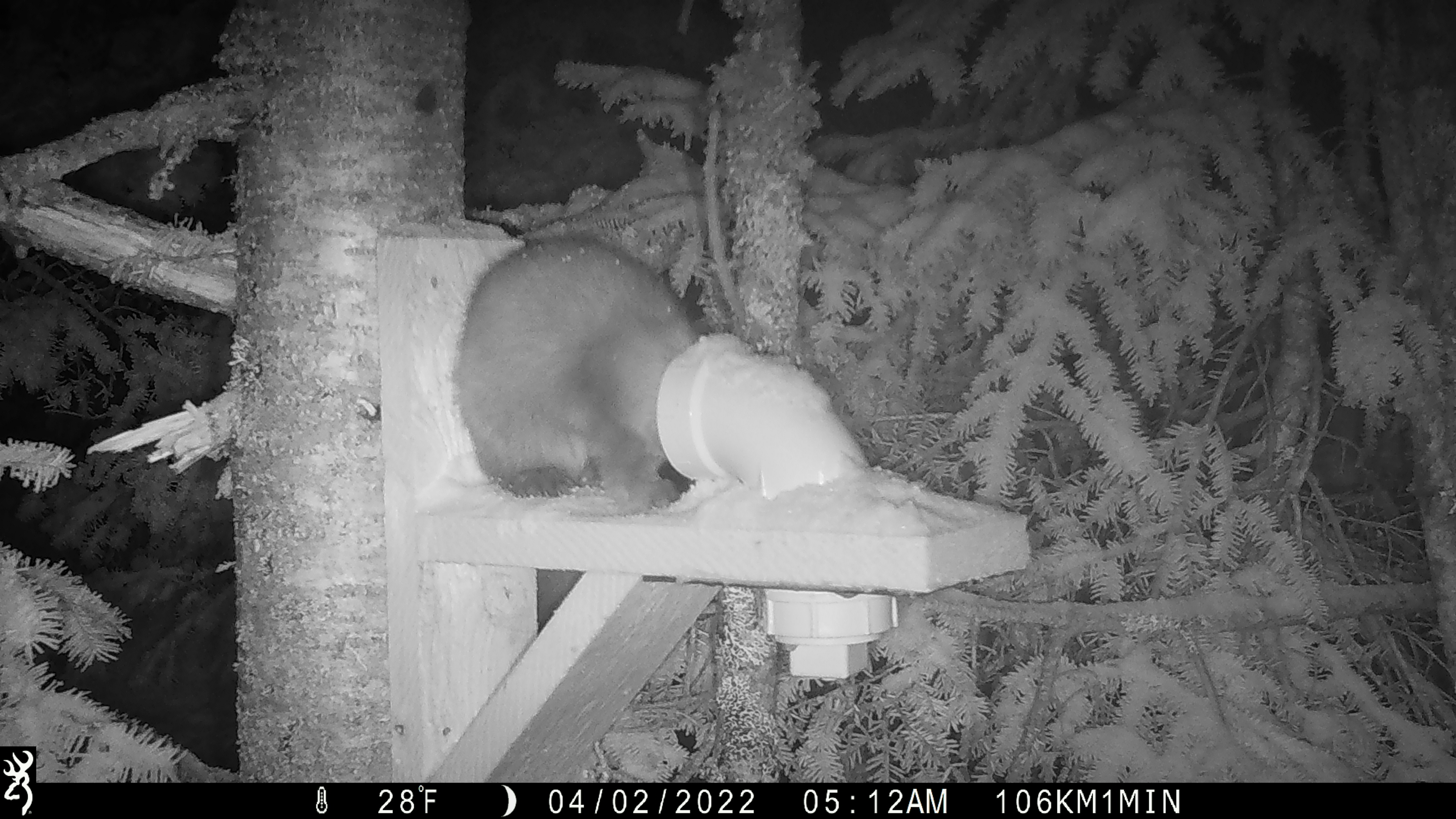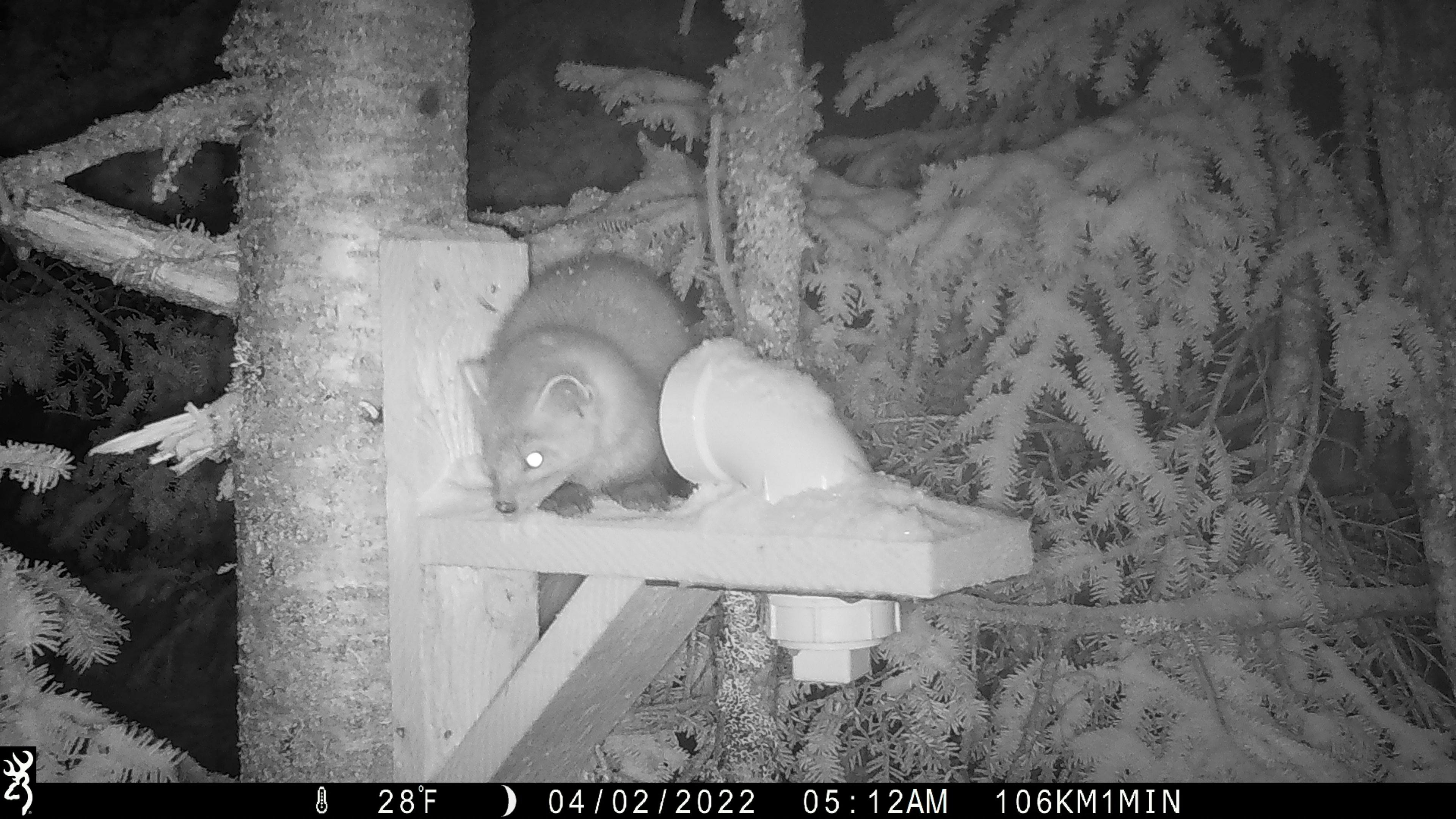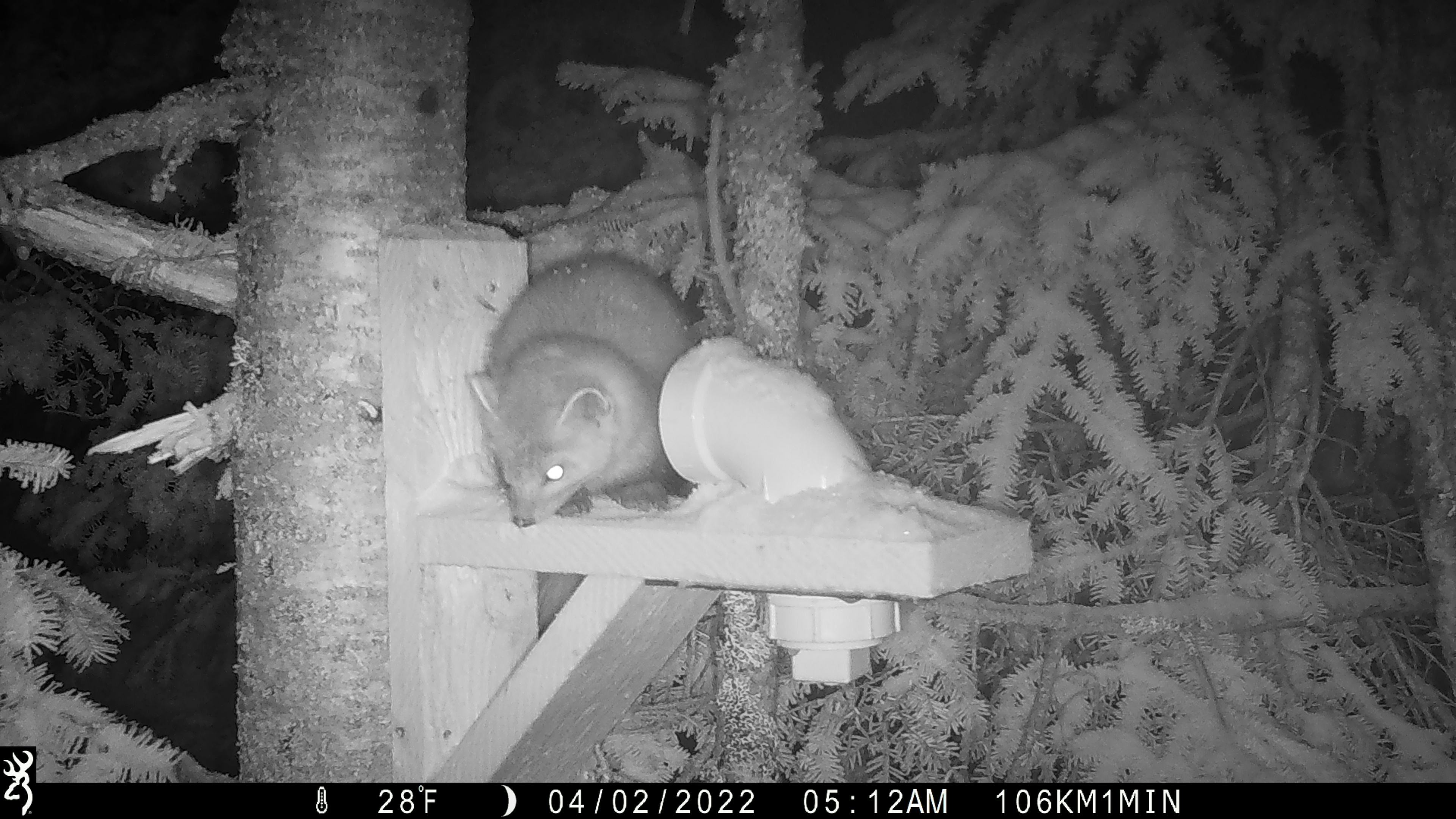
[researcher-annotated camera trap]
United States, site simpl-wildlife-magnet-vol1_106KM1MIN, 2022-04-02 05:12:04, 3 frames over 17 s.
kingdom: Animalia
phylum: Chordata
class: Mammalia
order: Carnivora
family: Mustelidae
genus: Martes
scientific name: Martes americana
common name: american marten